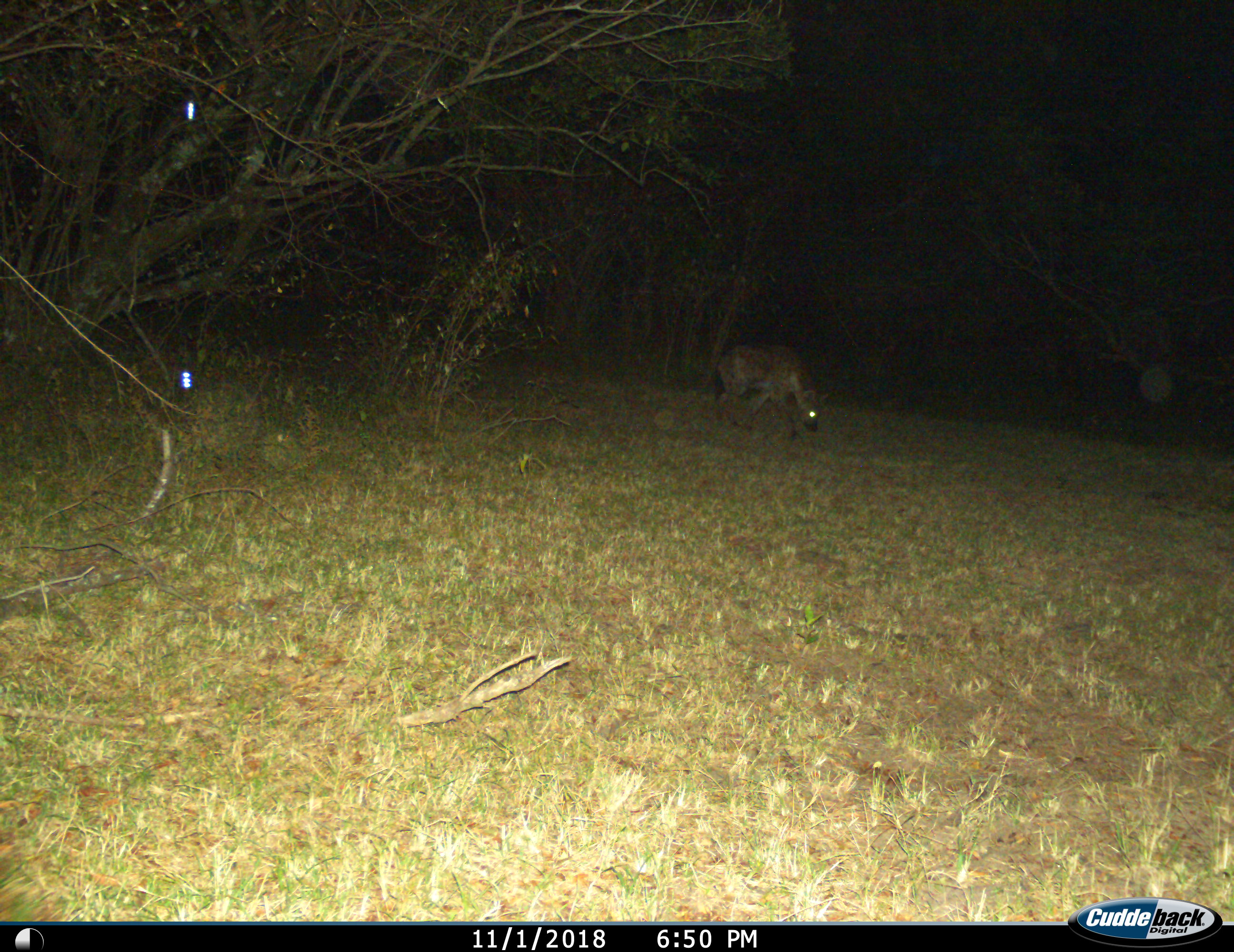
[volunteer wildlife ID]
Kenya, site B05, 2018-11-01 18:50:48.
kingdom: Animalia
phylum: Chordata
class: Mammalia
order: Carnivora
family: Hyaenidae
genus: Crocuta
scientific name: Crocuta crocuta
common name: spotted hyena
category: hyenaspotted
Hyenaspotted (spotted hyena) (Crocuta crocuta), count 1. Behavior (volunteer vote fractions): standing 0%, resting 0%, moving 90%, interacting 0%. Young present (vote fraction): 0%. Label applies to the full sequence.